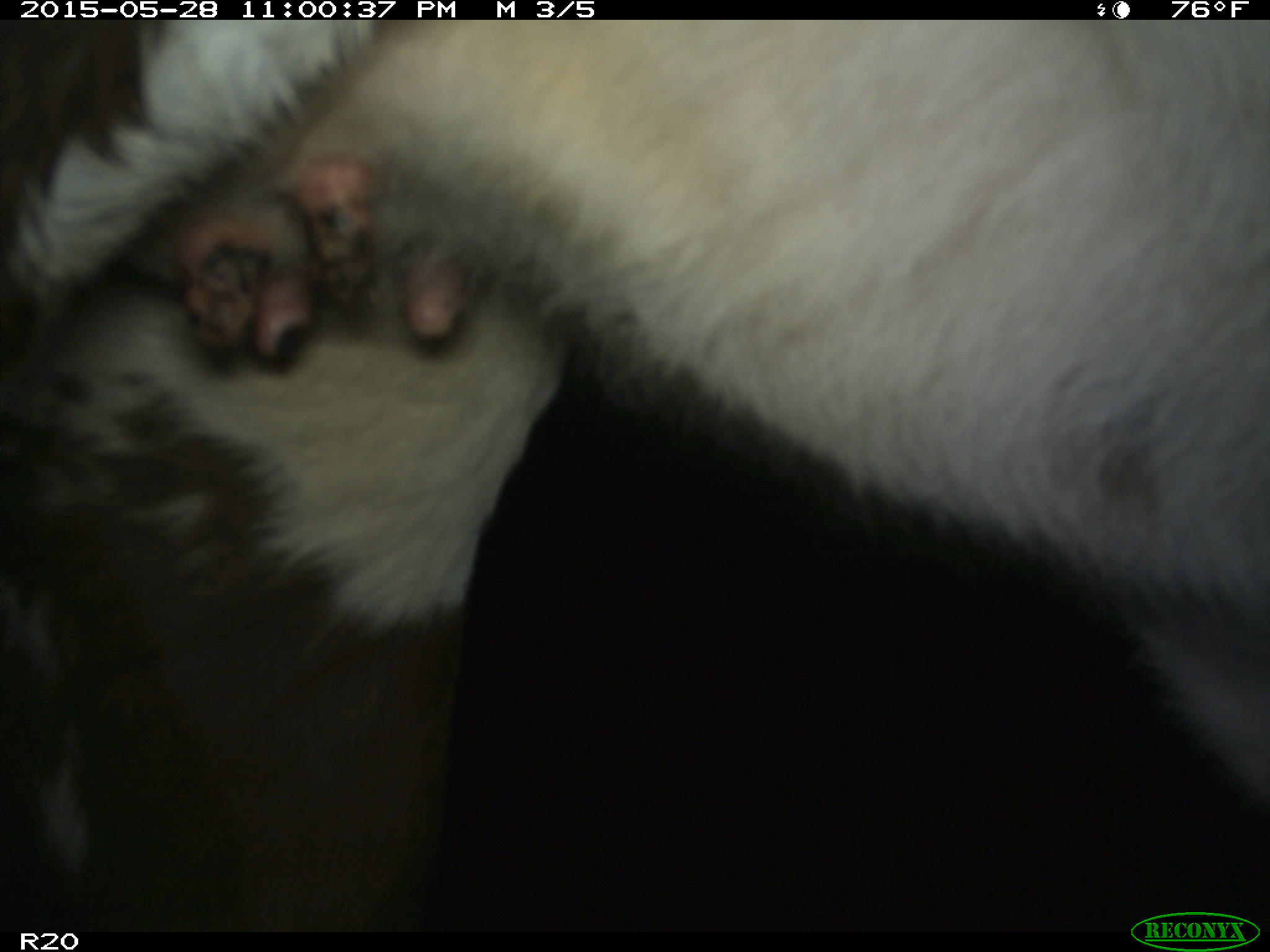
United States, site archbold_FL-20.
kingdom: Animalia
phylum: Chordata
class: Mammalia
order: Artiodactyla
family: Bovidae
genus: Bos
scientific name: Bos taurus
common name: domestic cow